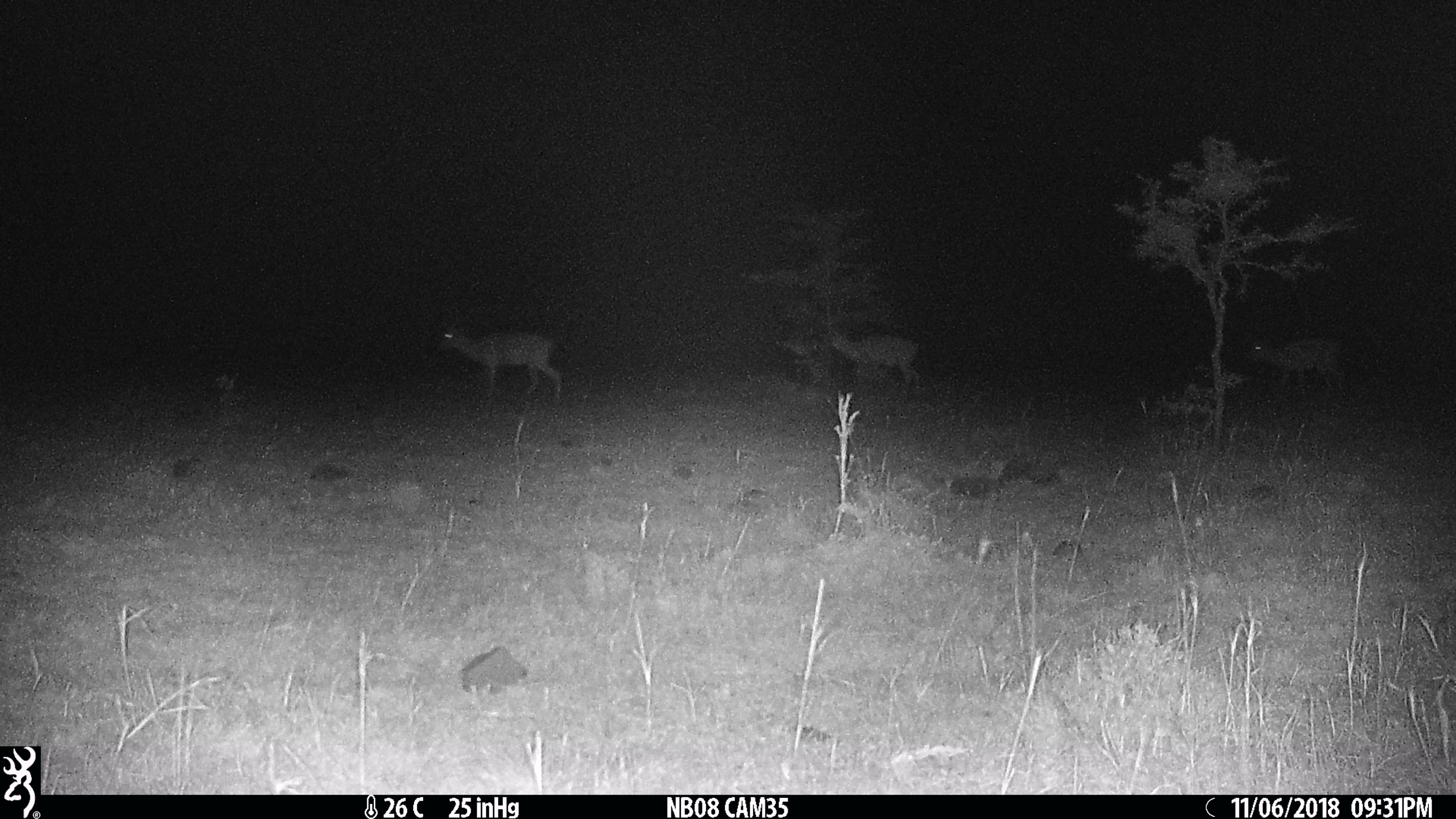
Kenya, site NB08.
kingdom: Animalia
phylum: Chordata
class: Mammalia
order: Artiodactyla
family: Bovidae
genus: Aepyceros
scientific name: Aepyceros melampus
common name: impala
Impala (Aepyceros melampus).